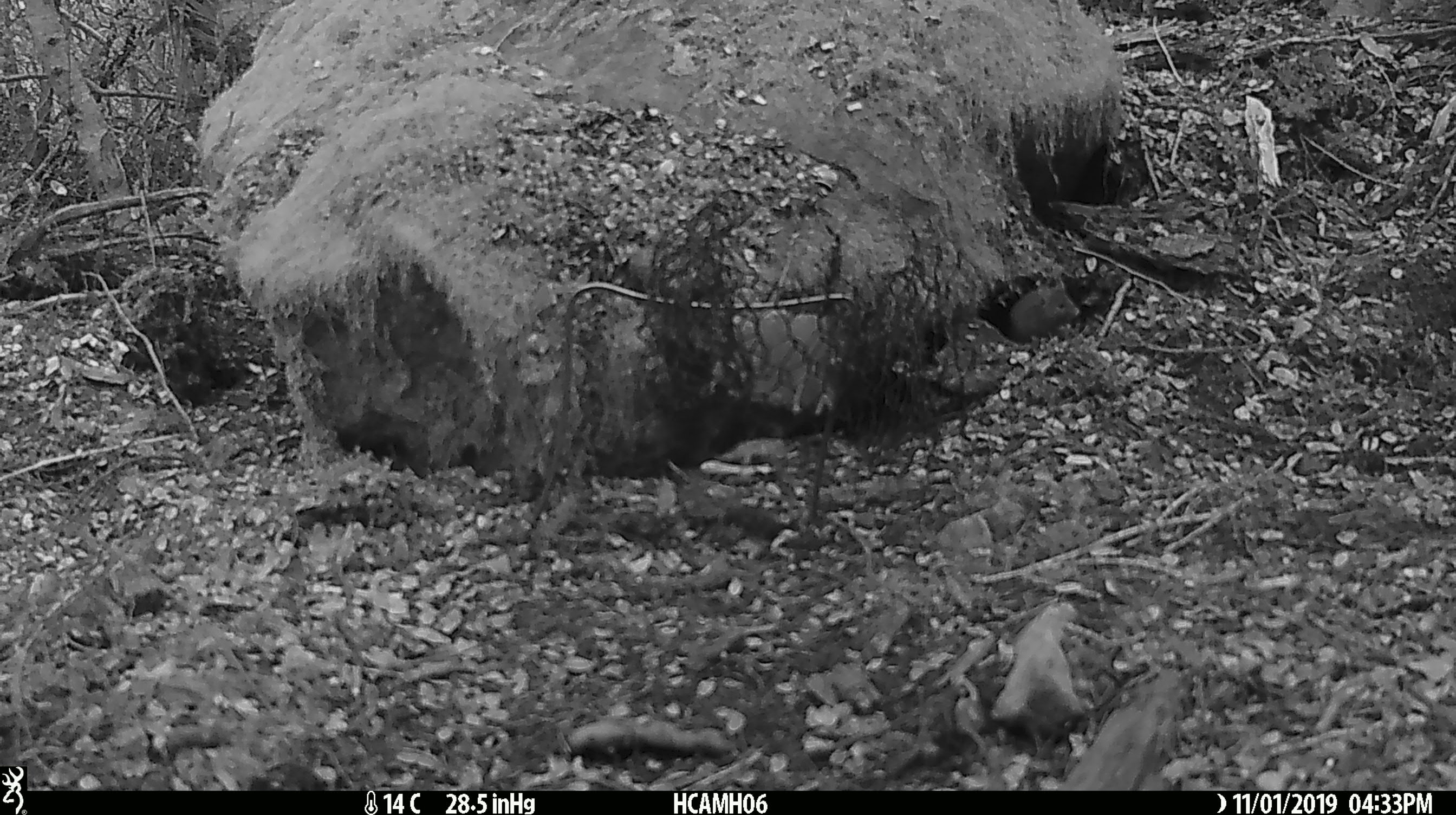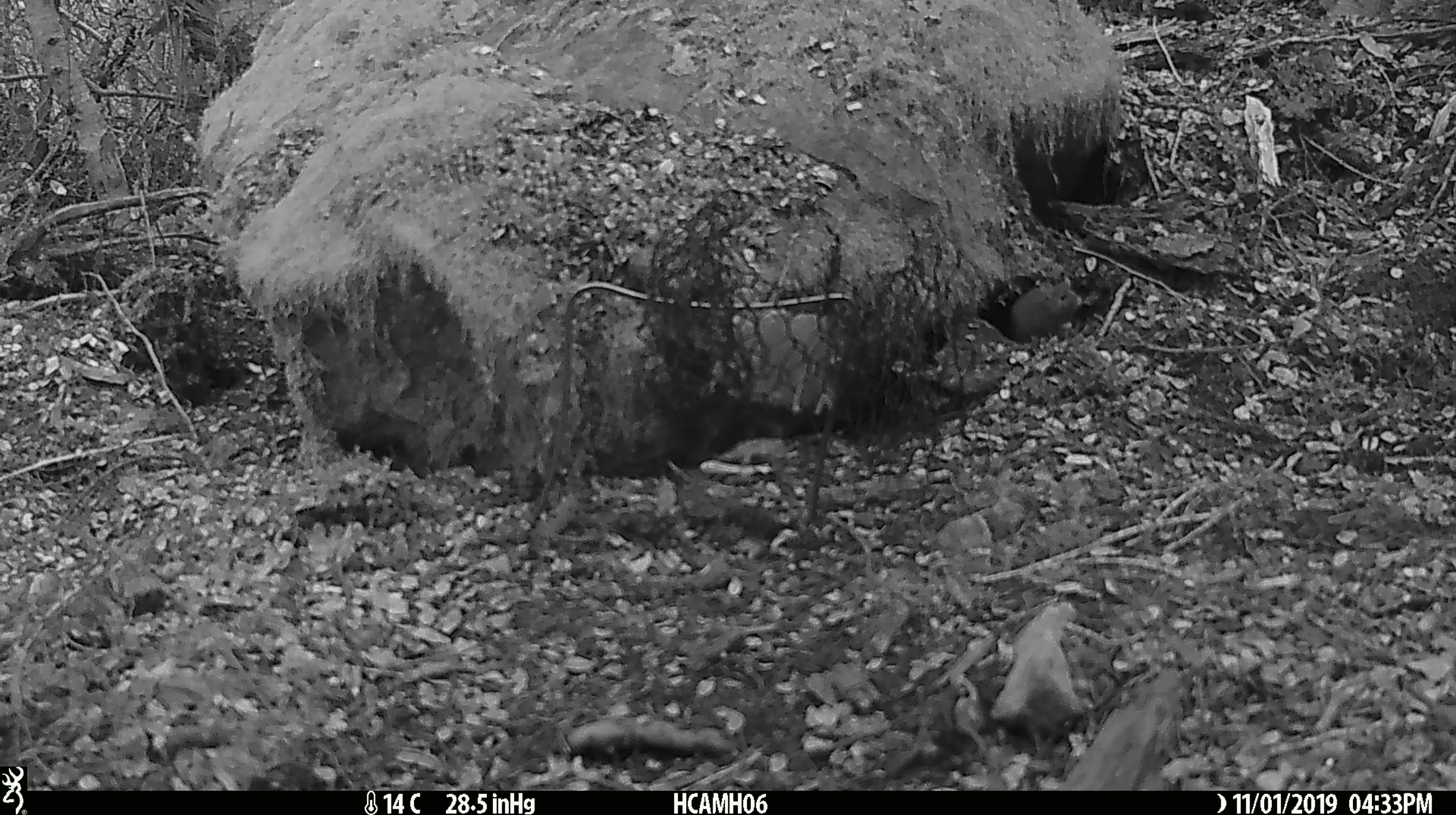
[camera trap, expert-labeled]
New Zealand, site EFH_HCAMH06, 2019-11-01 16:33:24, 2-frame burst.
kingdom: Animalia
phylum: Chordata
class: Mammalia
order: Rodentia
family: Muridae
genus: Mus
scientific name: Mus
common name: mouse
Mouse (Mus).